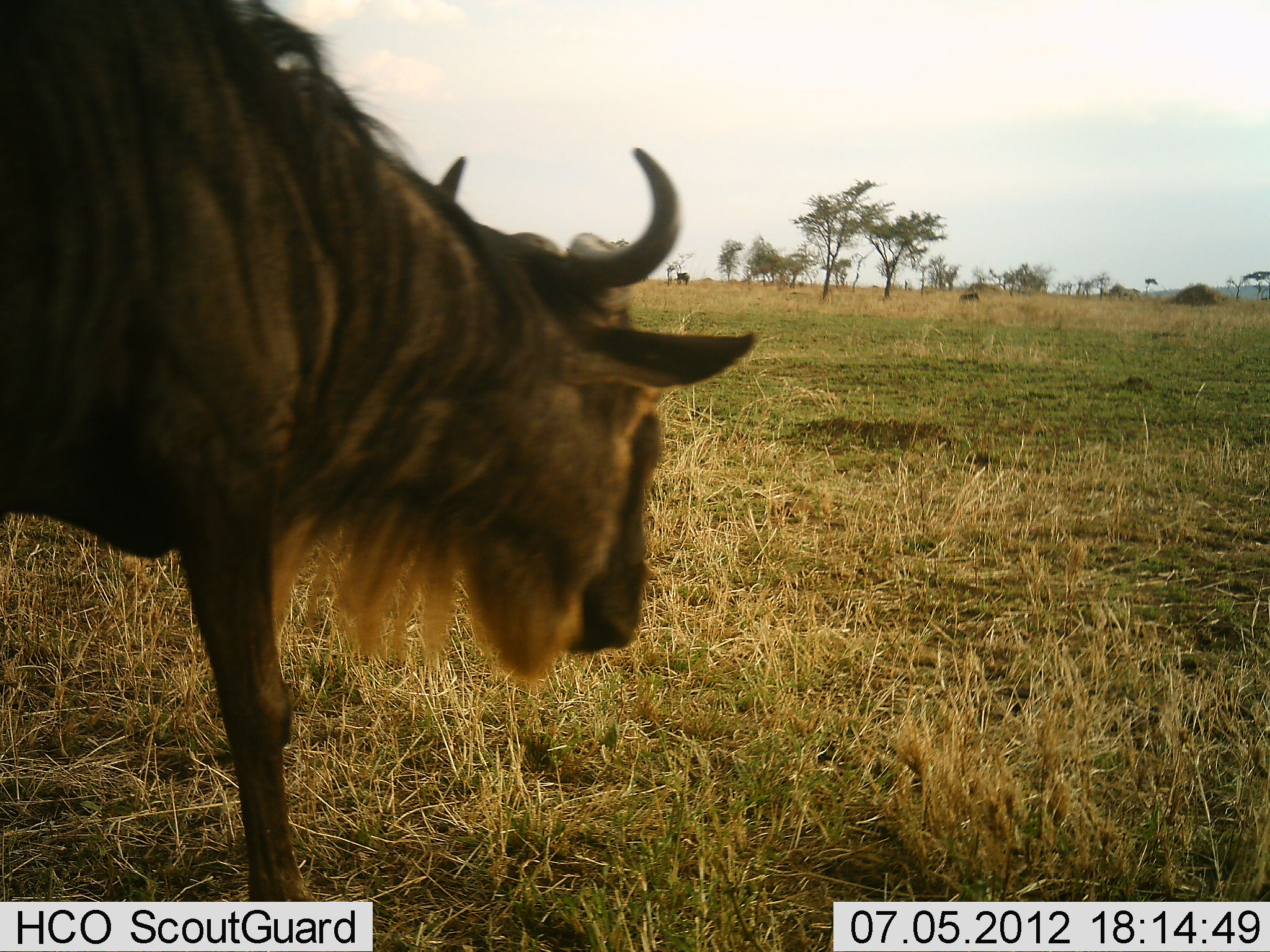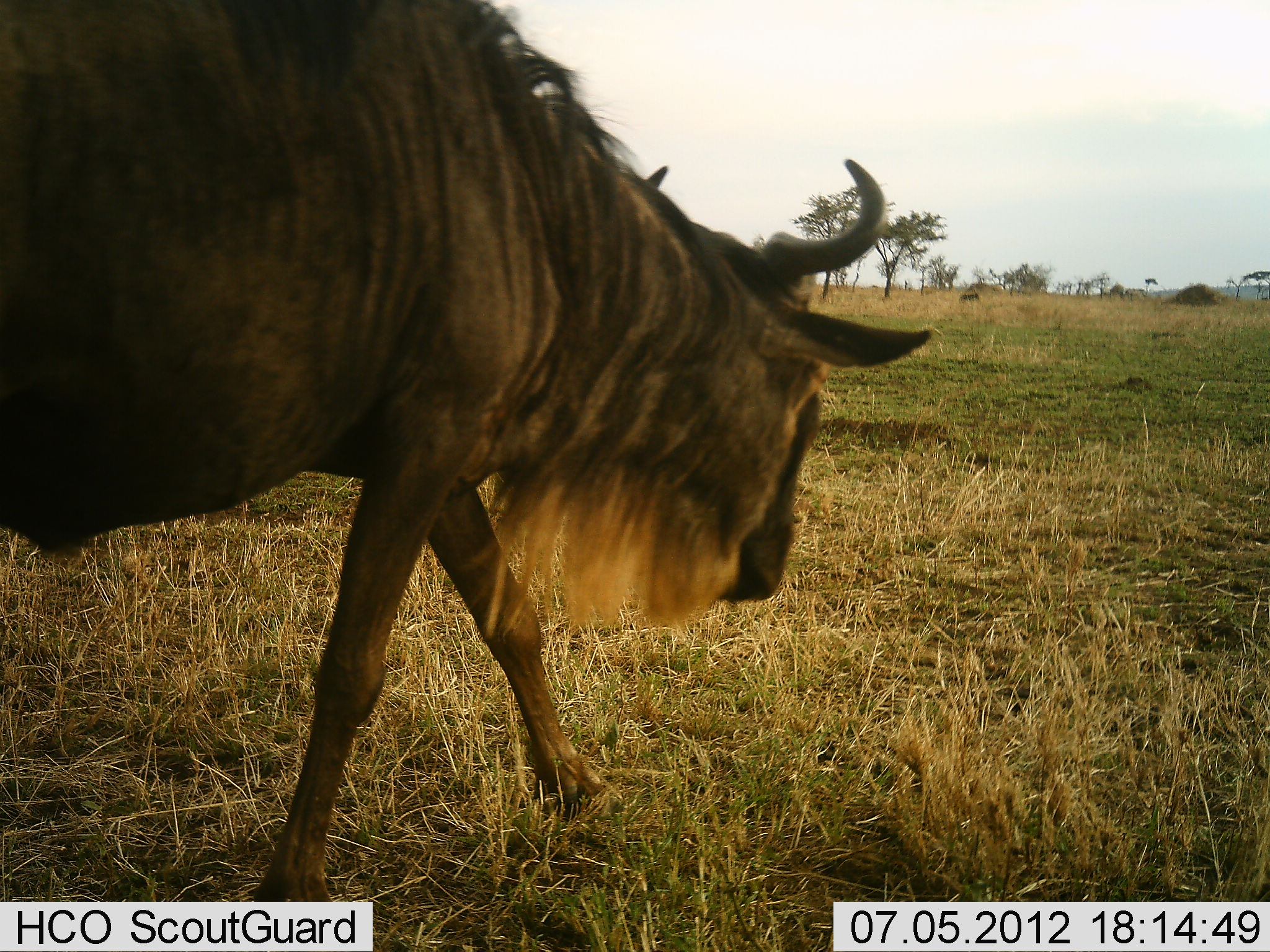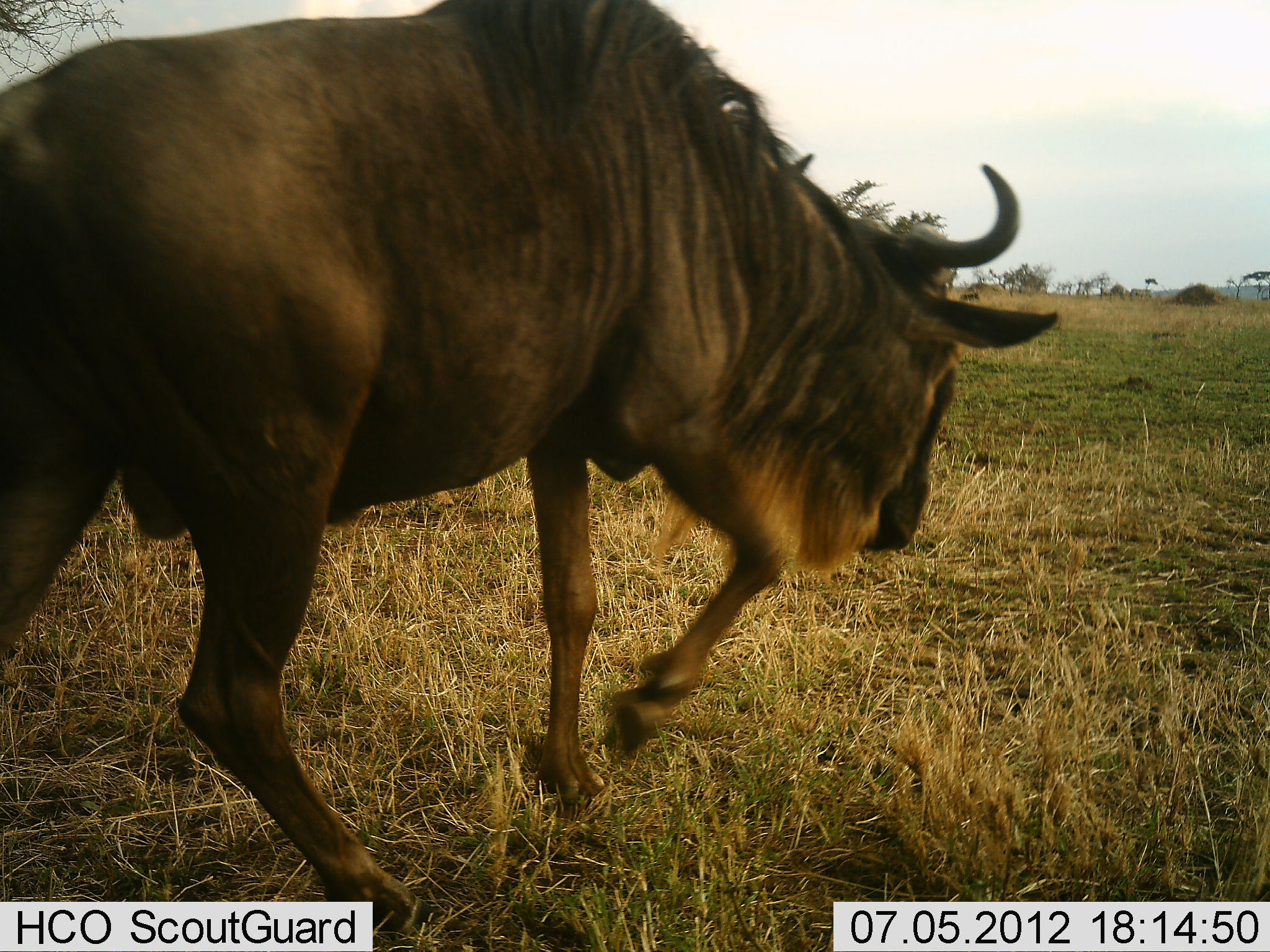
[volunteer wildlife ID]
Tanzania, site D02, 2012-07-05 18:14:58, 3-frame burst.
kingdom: Animalia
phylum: Chordata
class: Mammalia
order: Artiodactyla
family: Bovidae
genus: Connochaetes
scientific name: Connochaetes taurinus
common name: blue wildebeest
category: wildebeest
Wildebeest (blue wildebeest) (Connochaetes taurinus), count 1. Behavior (volunteer vote fractions): standing 9%, resting 0%, moving 91%, interacting 0%. Young present (vote fraction): 0%. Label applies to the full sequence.